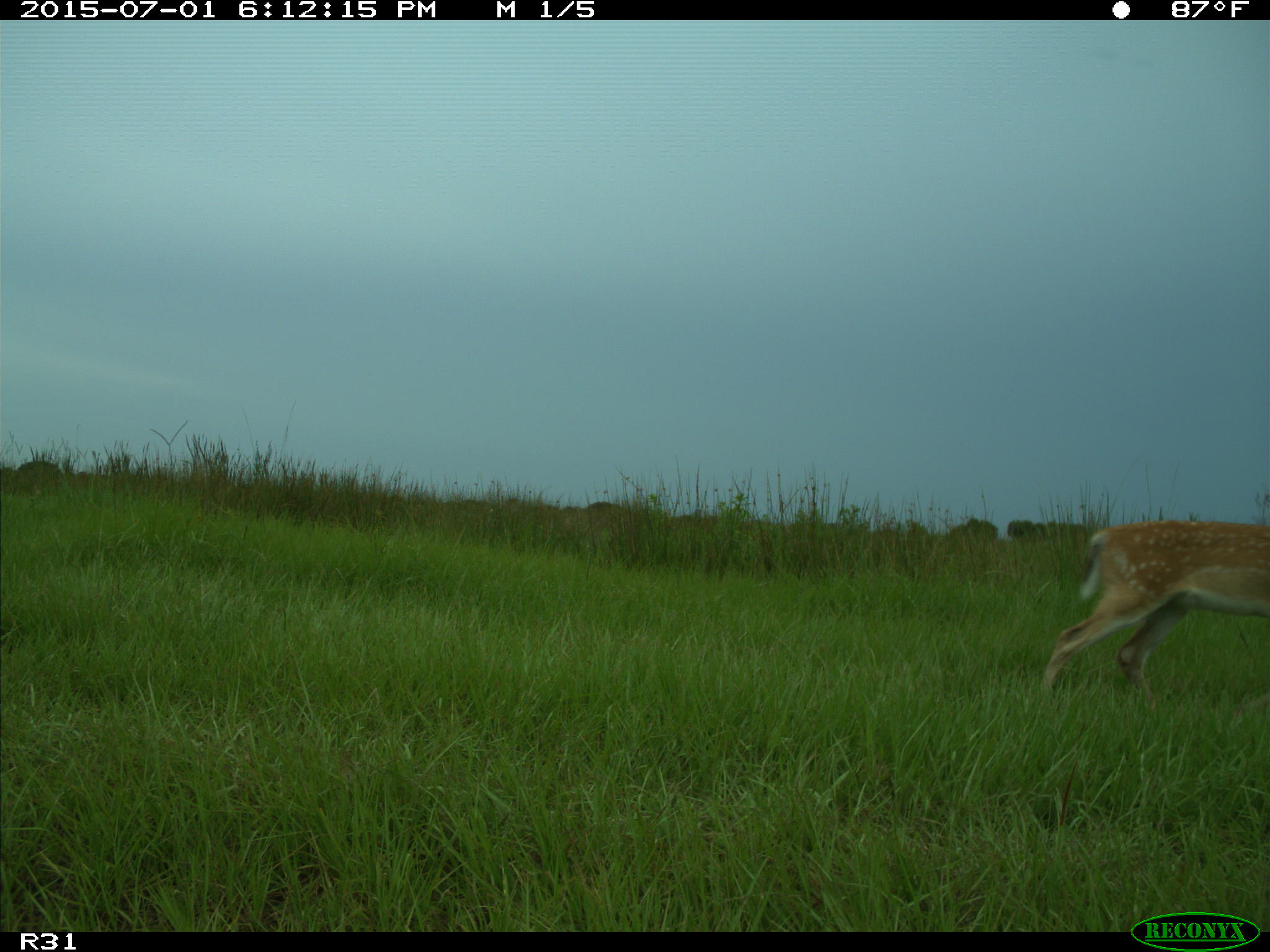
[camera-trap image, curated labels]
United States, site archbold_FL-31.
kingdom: Animalia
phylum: Chordata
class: Mammalia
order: Artiodactyla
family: Cervidae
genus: Odocoileus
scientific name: Odocoileus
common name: deer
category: unidentified deer